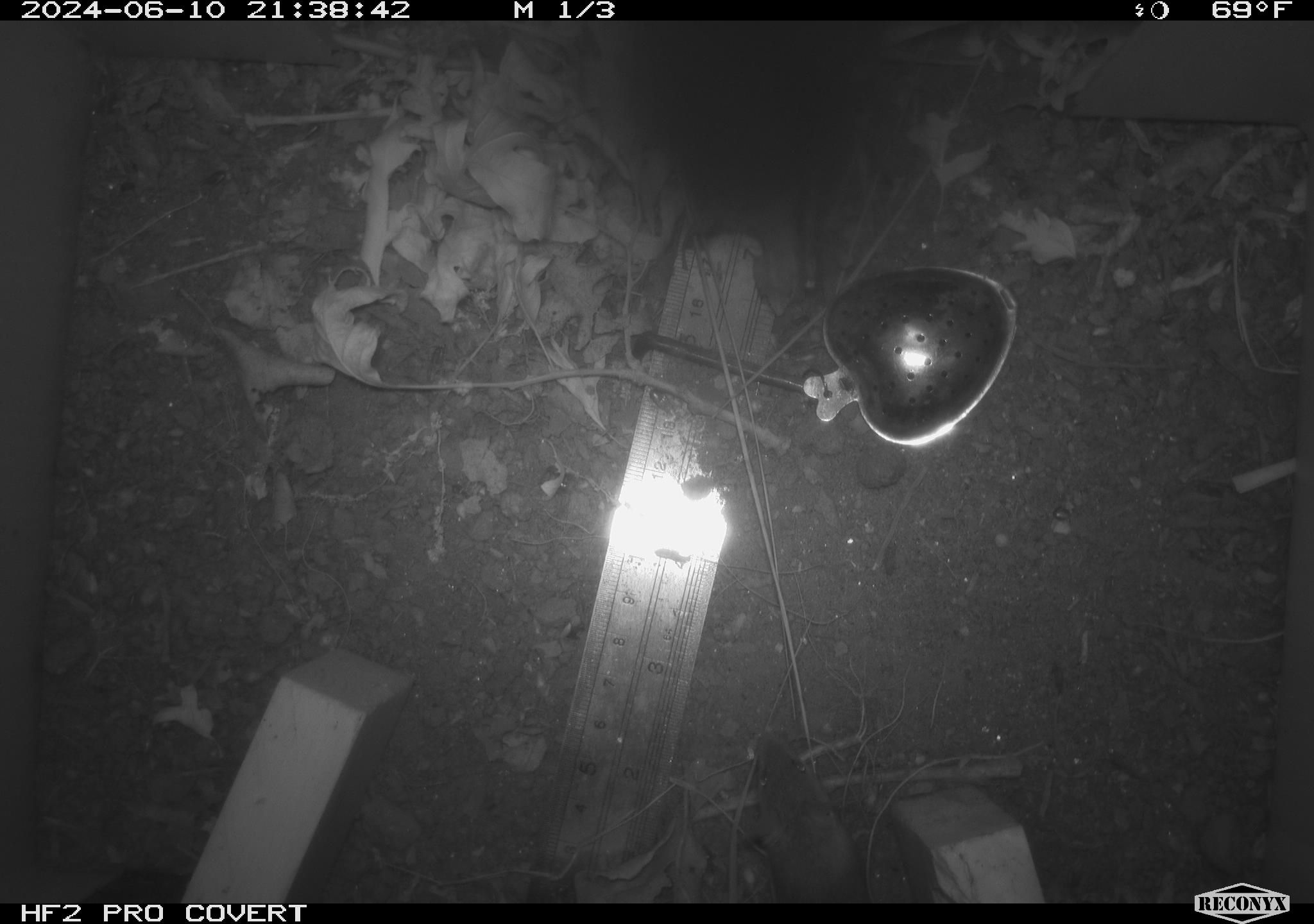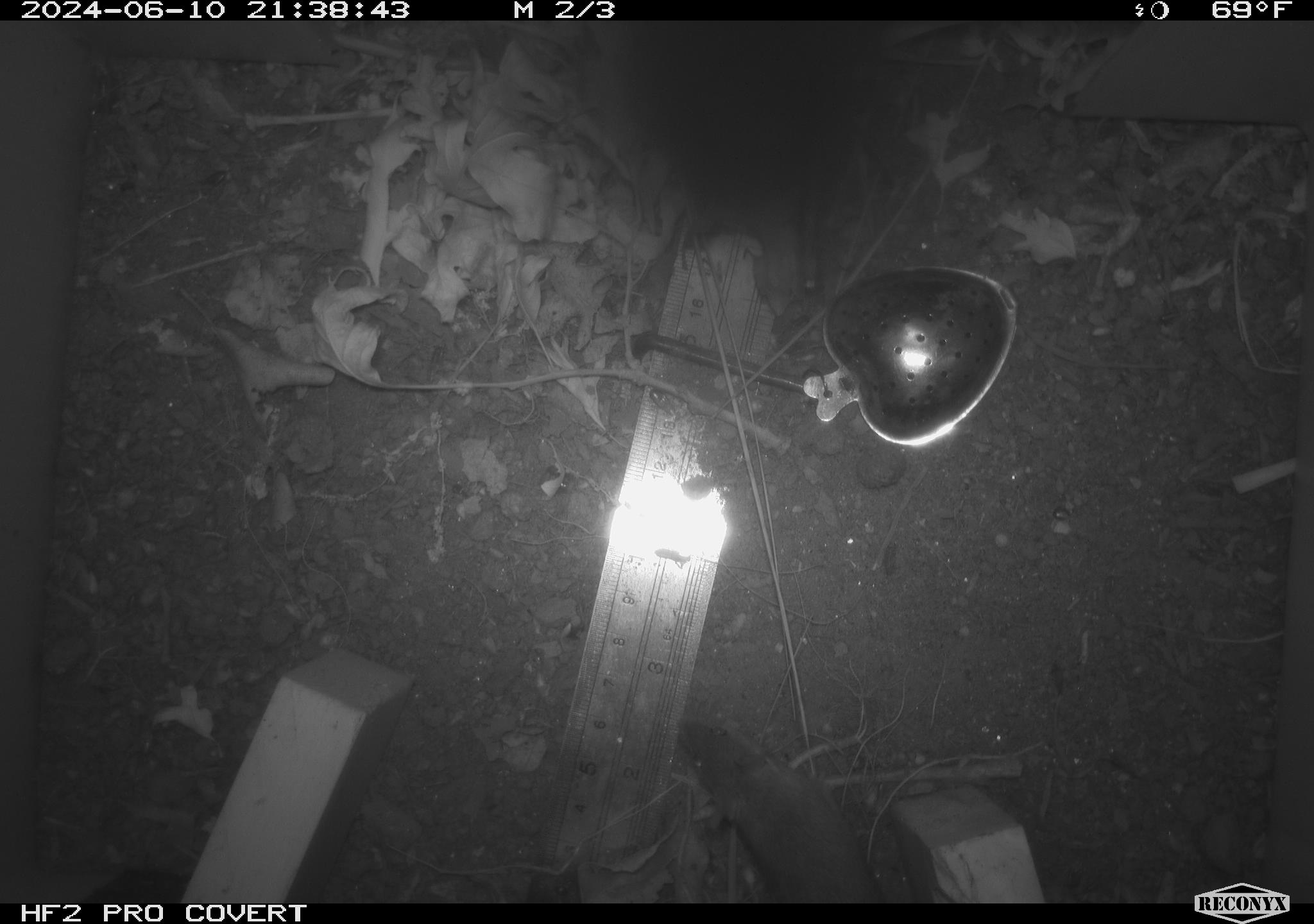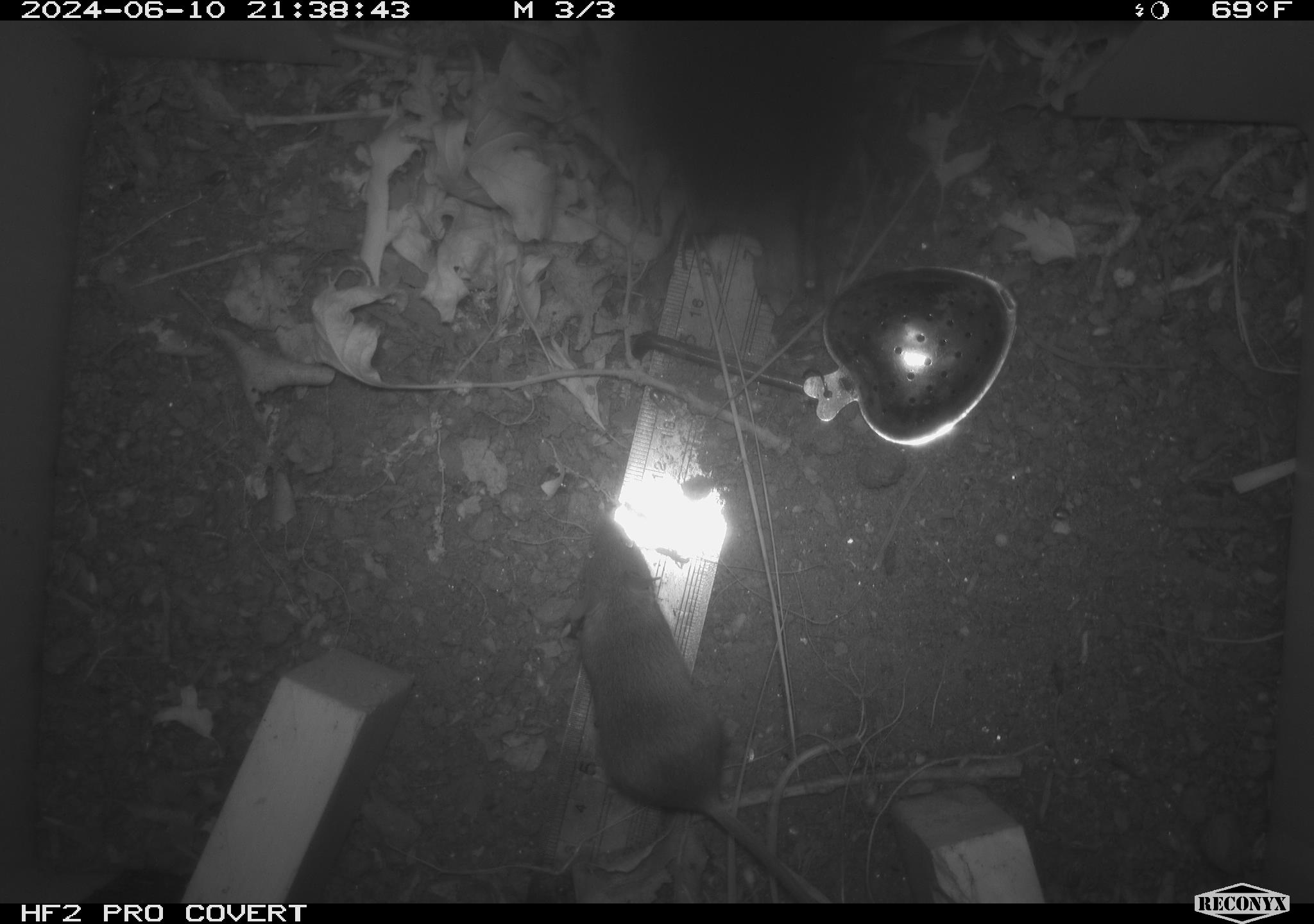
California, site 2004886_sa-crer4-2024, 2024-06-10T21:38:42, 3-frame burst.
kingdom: Animalia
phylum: Chordata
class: Mammalia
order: Rodentia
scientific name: Rodentia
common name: mouse species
Mouse species (Rodentia).